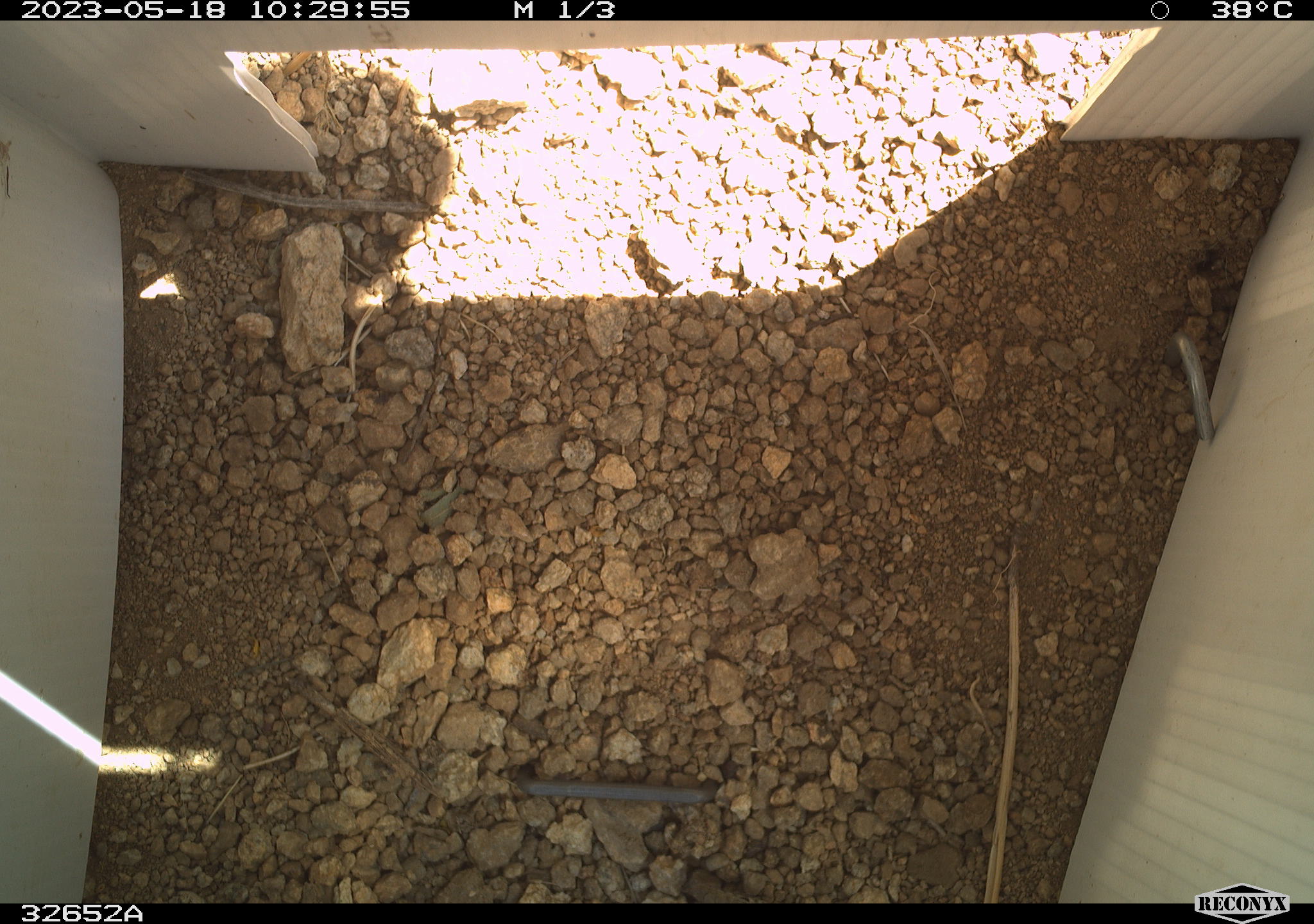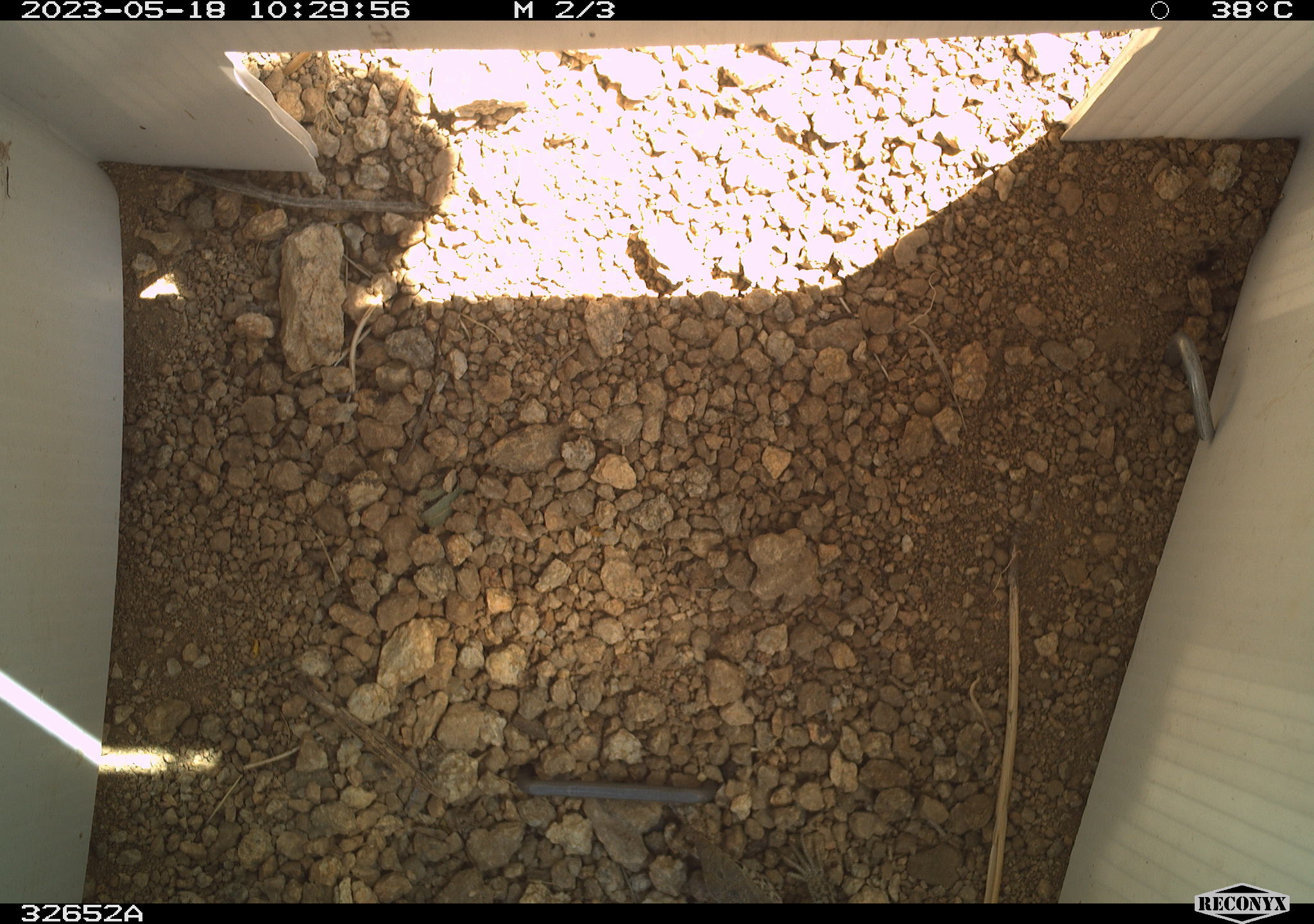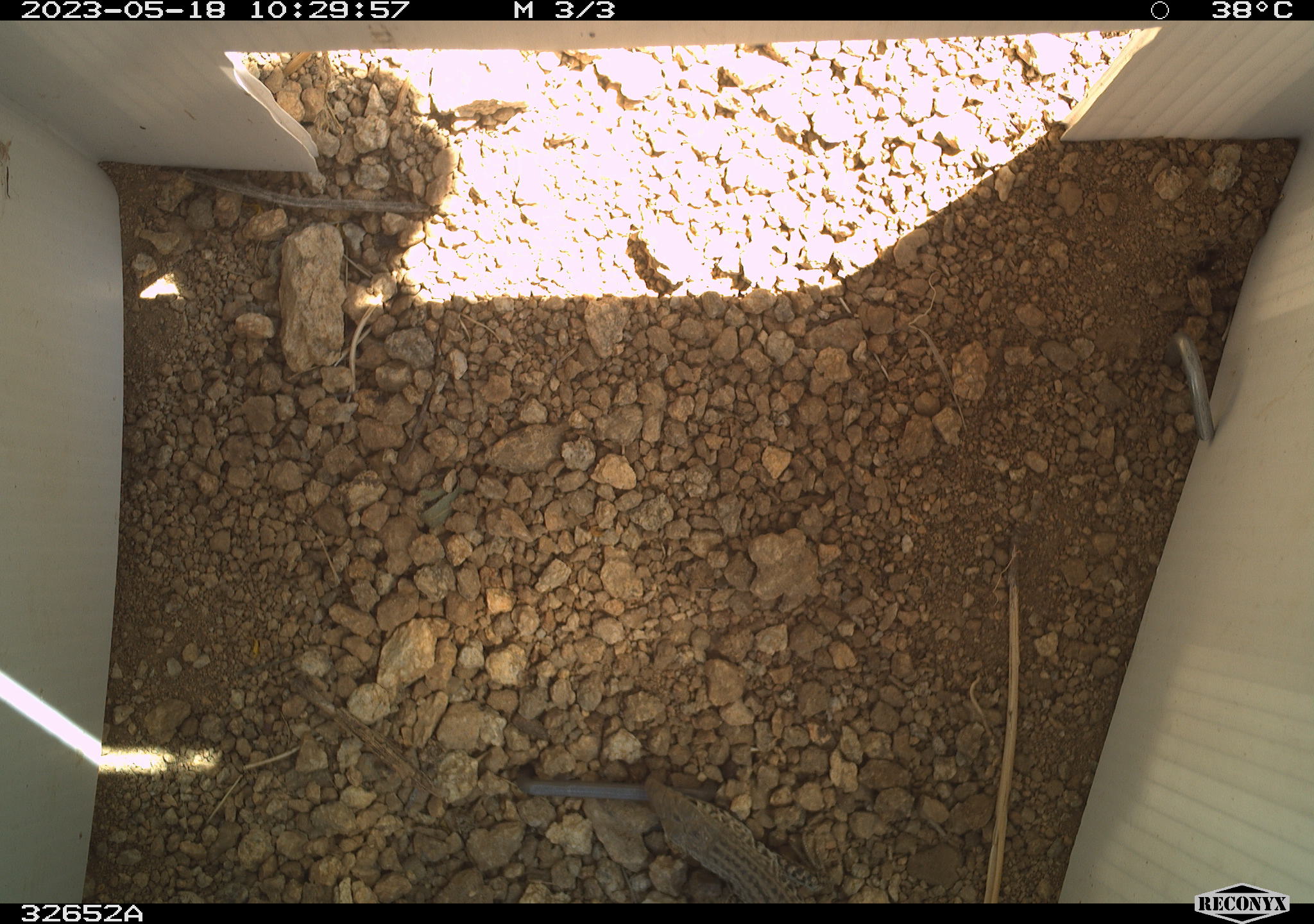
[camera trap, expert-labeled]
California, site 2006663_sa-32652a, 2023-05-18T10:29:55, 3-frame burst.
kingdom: Animalia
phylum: Chordata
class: Reptilia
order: Squamata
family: Teiidae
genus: Aspidoscelis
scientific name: Aspidoscelis tigris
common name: western whiptail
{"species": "western whiptail (Aspidoscelis tigris)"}